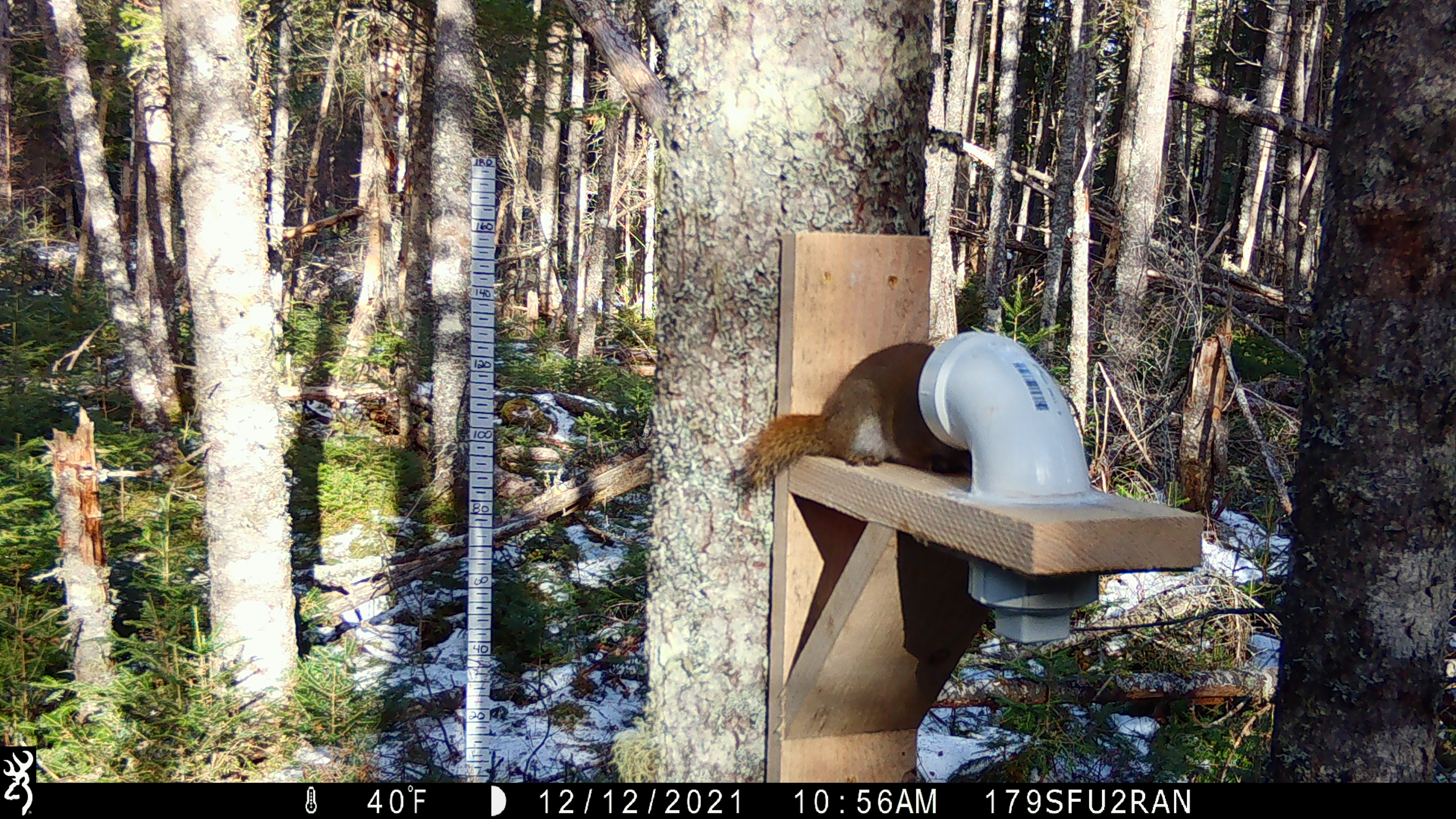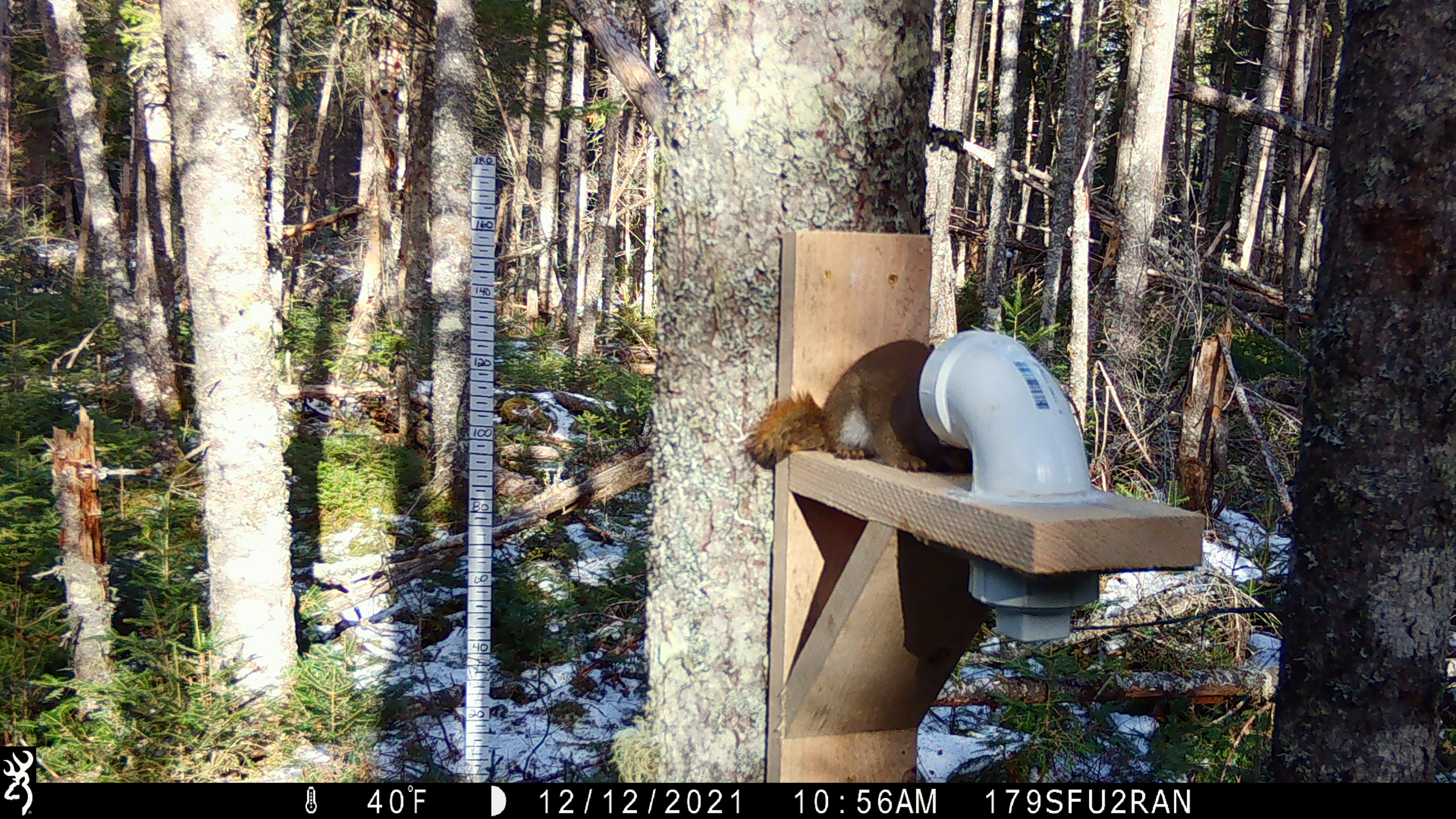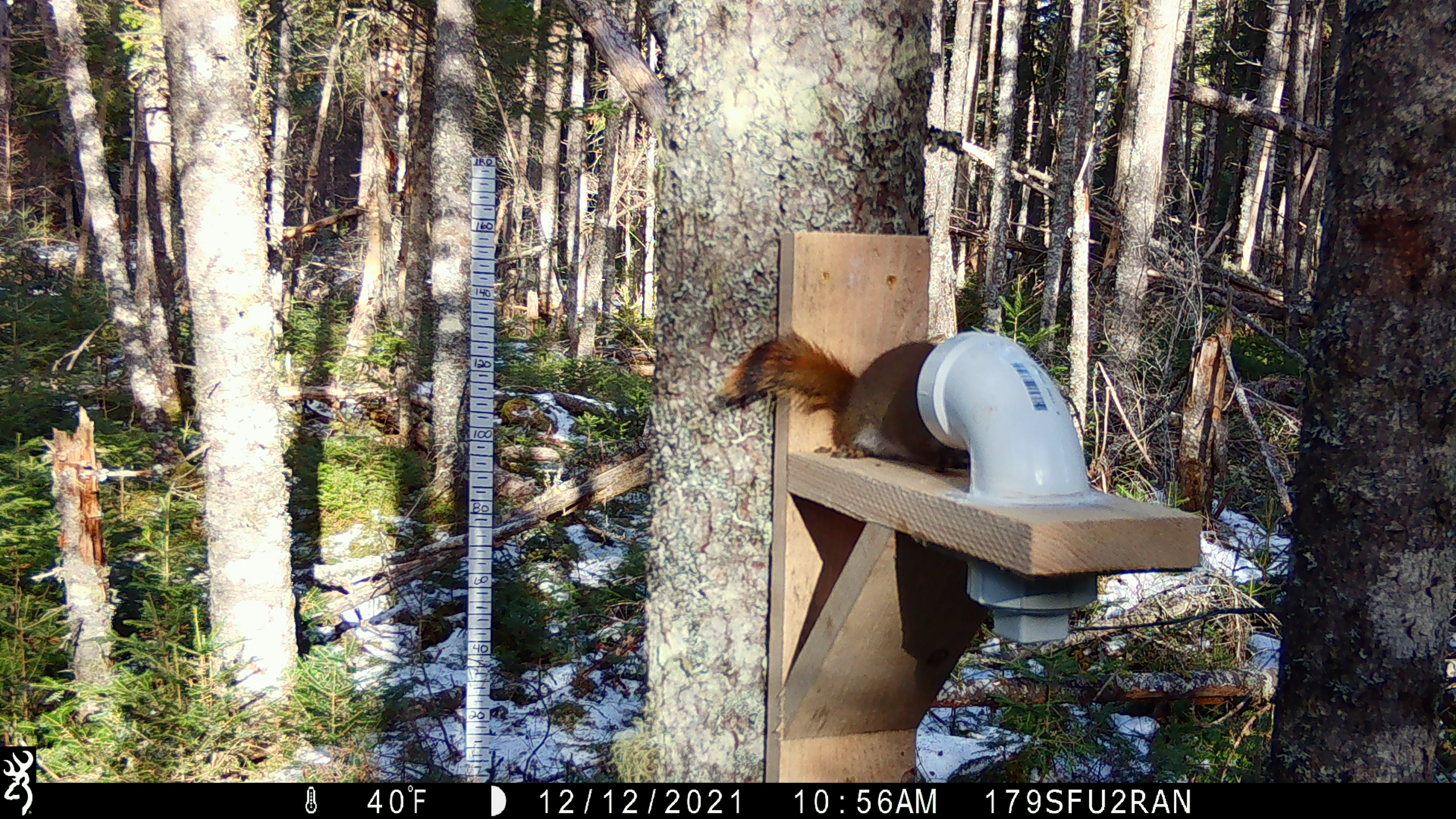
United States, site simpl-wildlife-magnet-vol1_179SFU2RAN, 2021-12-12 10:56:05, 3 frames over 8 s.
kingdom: Animalia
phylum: Chordata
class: Mammalia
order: Rodentia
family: Sciuridae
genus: Tamiasciurus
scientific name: Tamiasciurus hudsonicus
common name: red squirrel